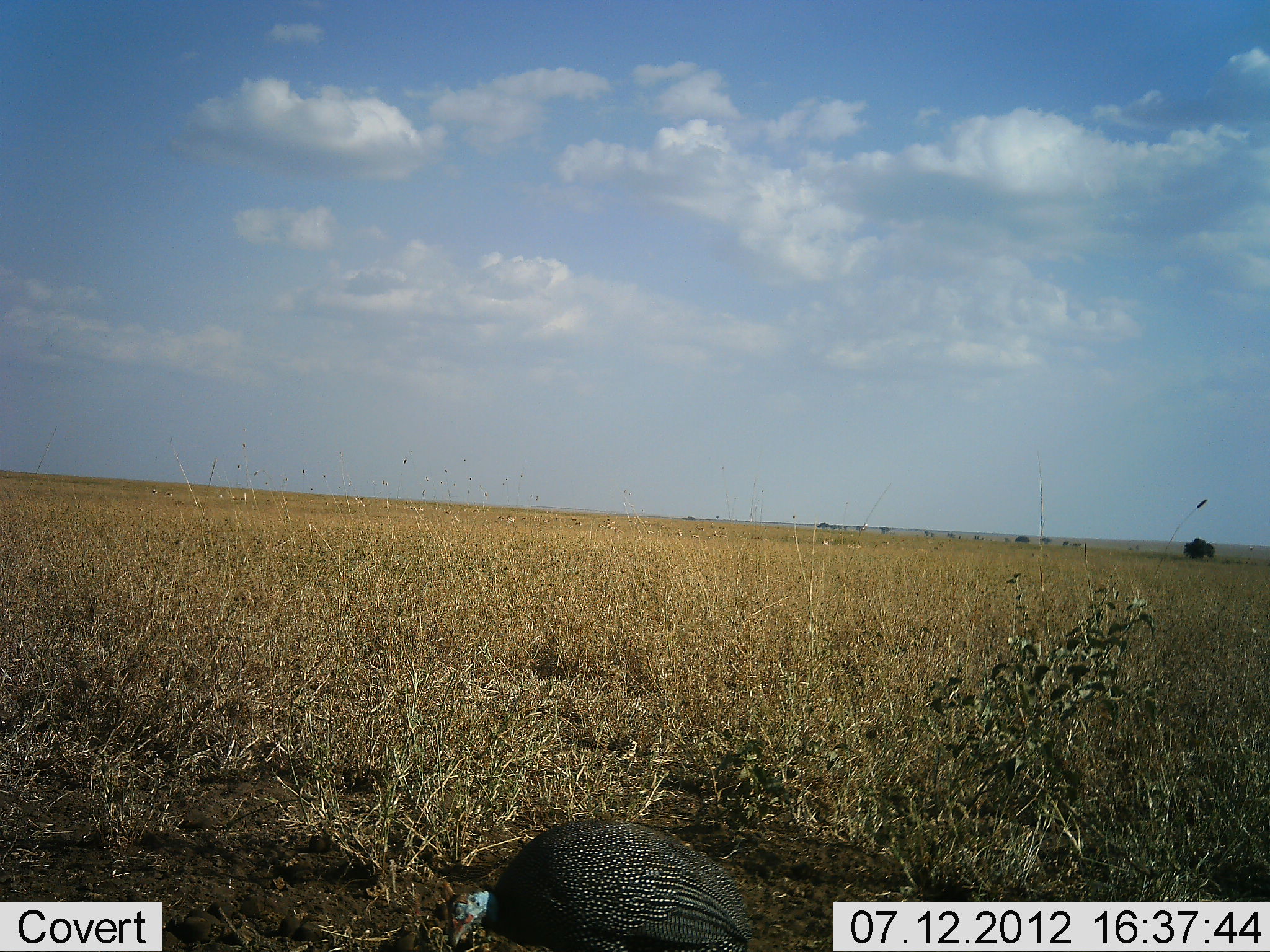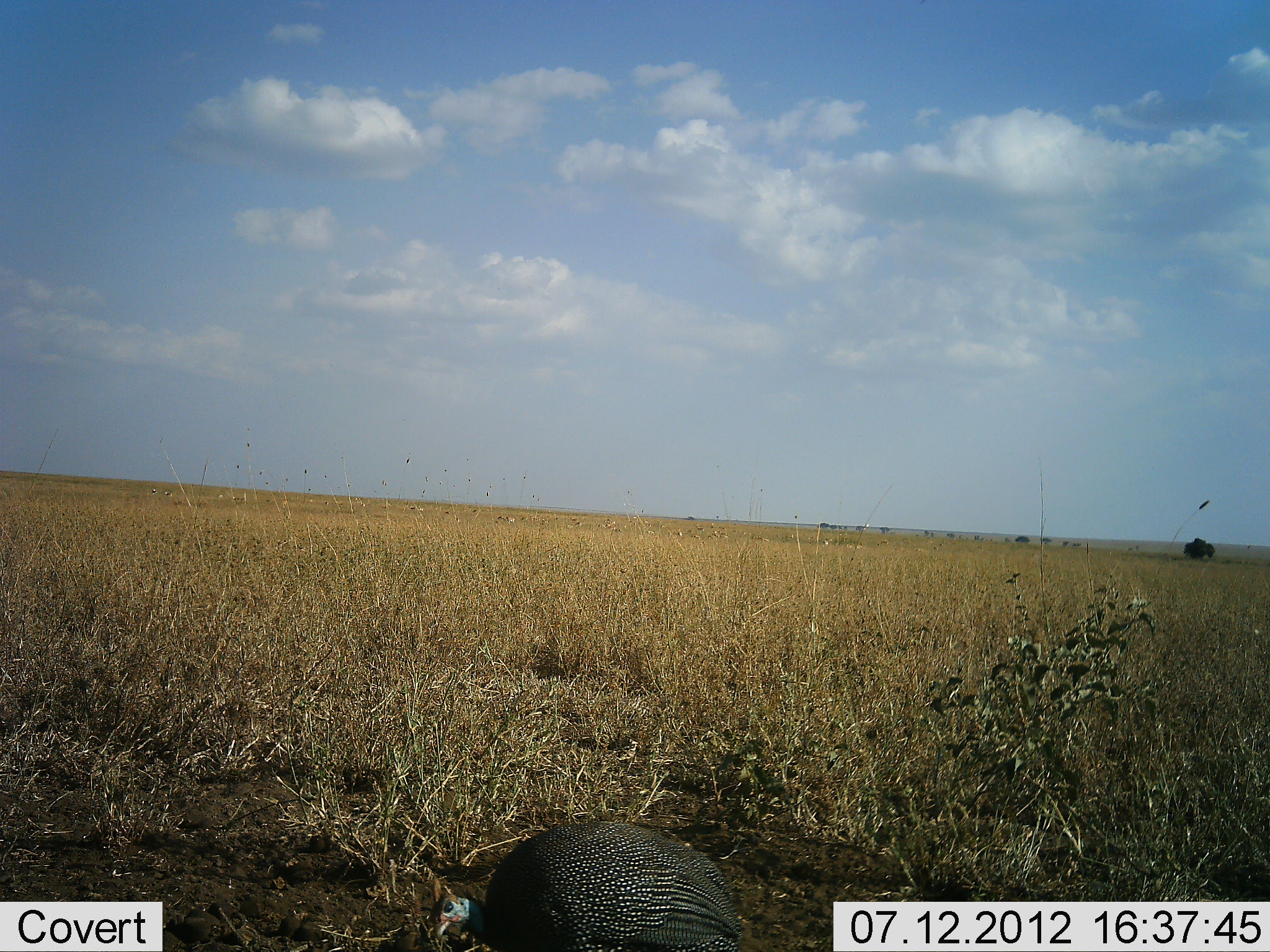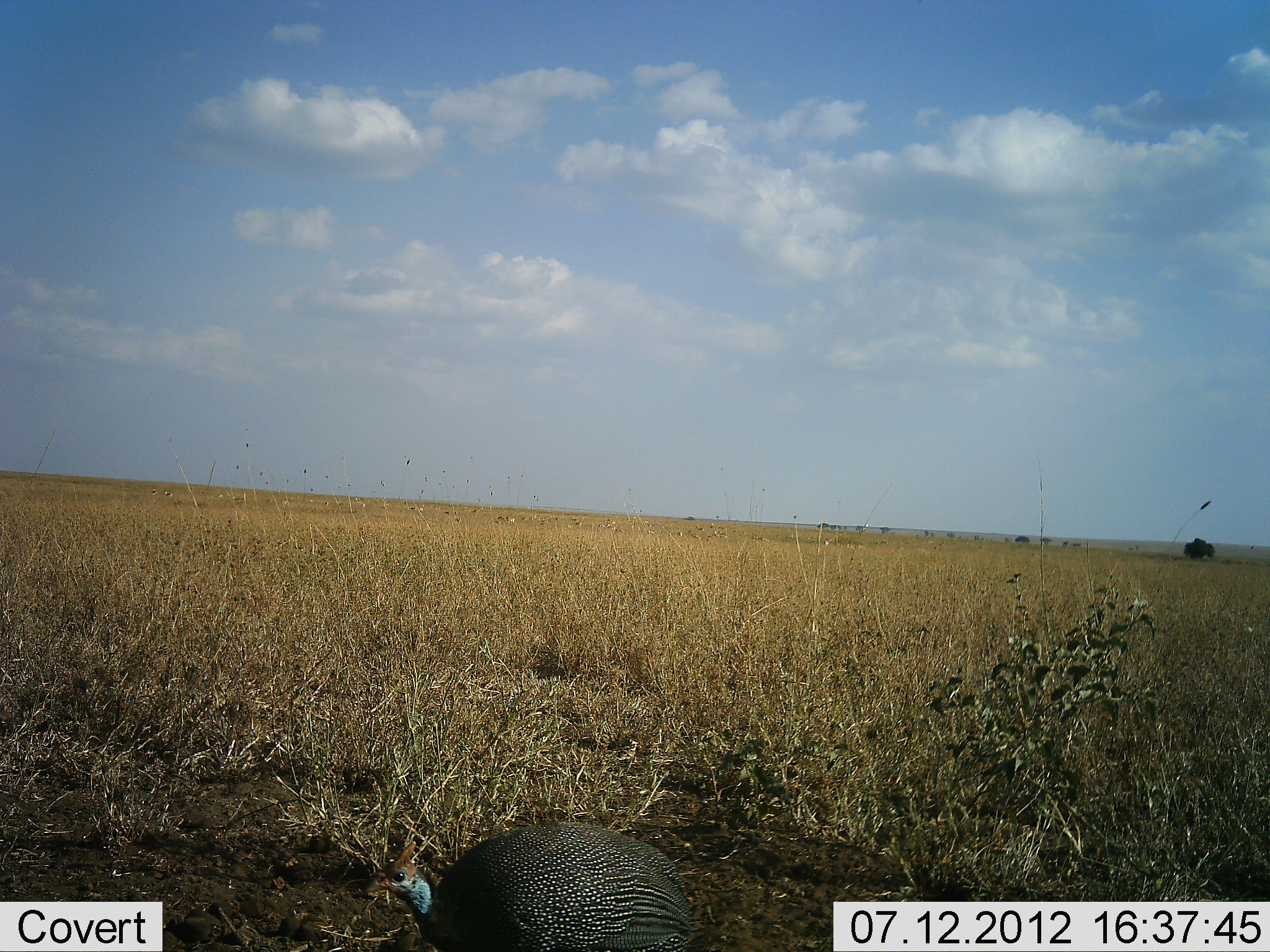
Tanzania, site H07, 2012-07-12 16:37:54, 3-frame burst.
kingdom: Animalia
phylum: Chordata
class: Aves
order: Galliformes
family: Numididae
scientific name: Numididae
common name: guinea fowl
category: guineafowl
Guineafowl (guinea fowl) (Numididae), count 1. Behavior (volunteer vote fractions): standing 36%, resting 0%, moving 18%, interacting 0%. Young present (vote fraction): 0%. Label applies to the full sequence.